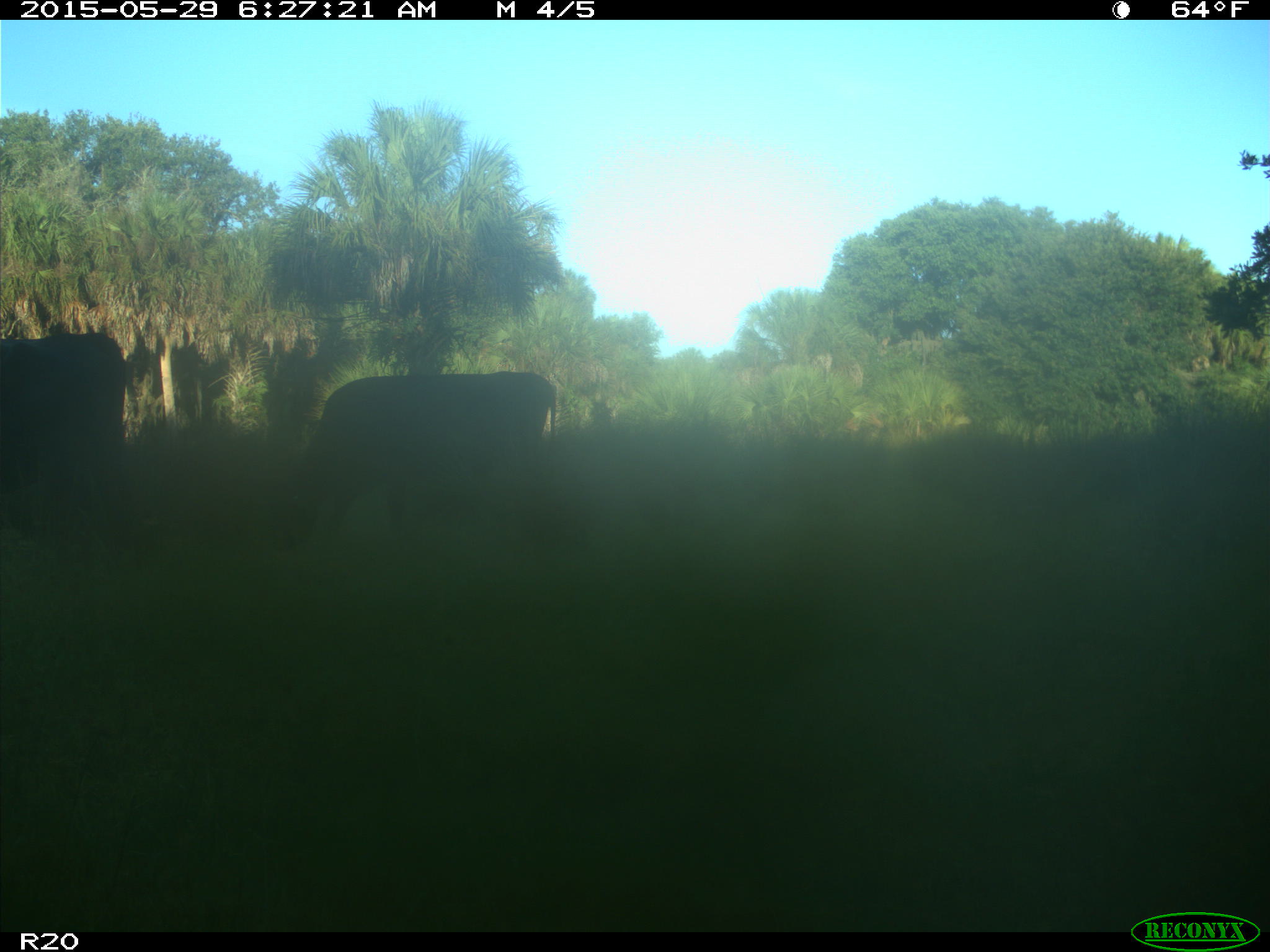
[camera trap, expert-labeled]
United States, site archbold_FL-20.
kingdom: Animalia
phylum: Chordata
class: Mammalia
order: Artiodactyla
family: Bovidae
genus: Bos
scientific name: Bos taurus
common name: domestic cow